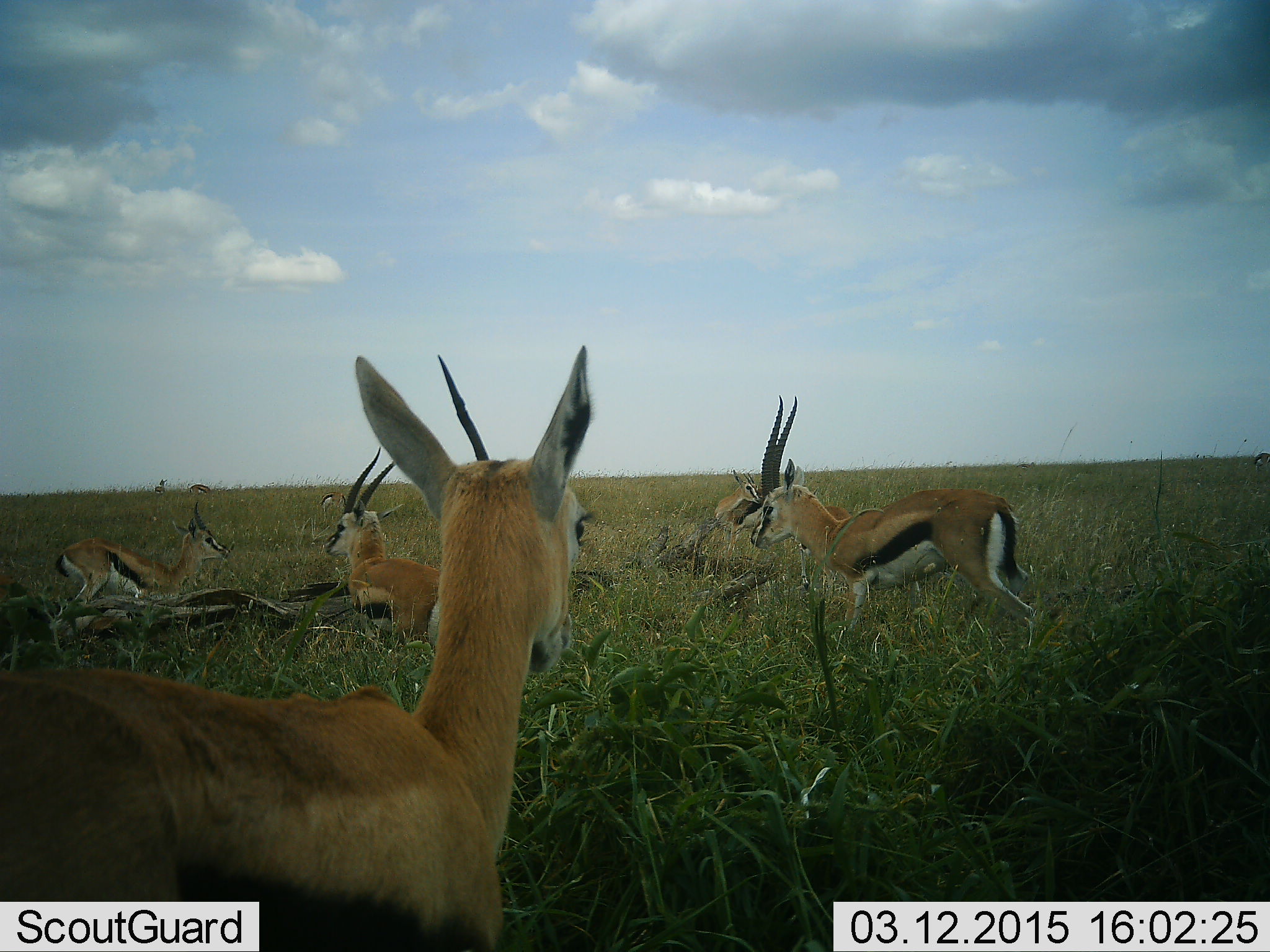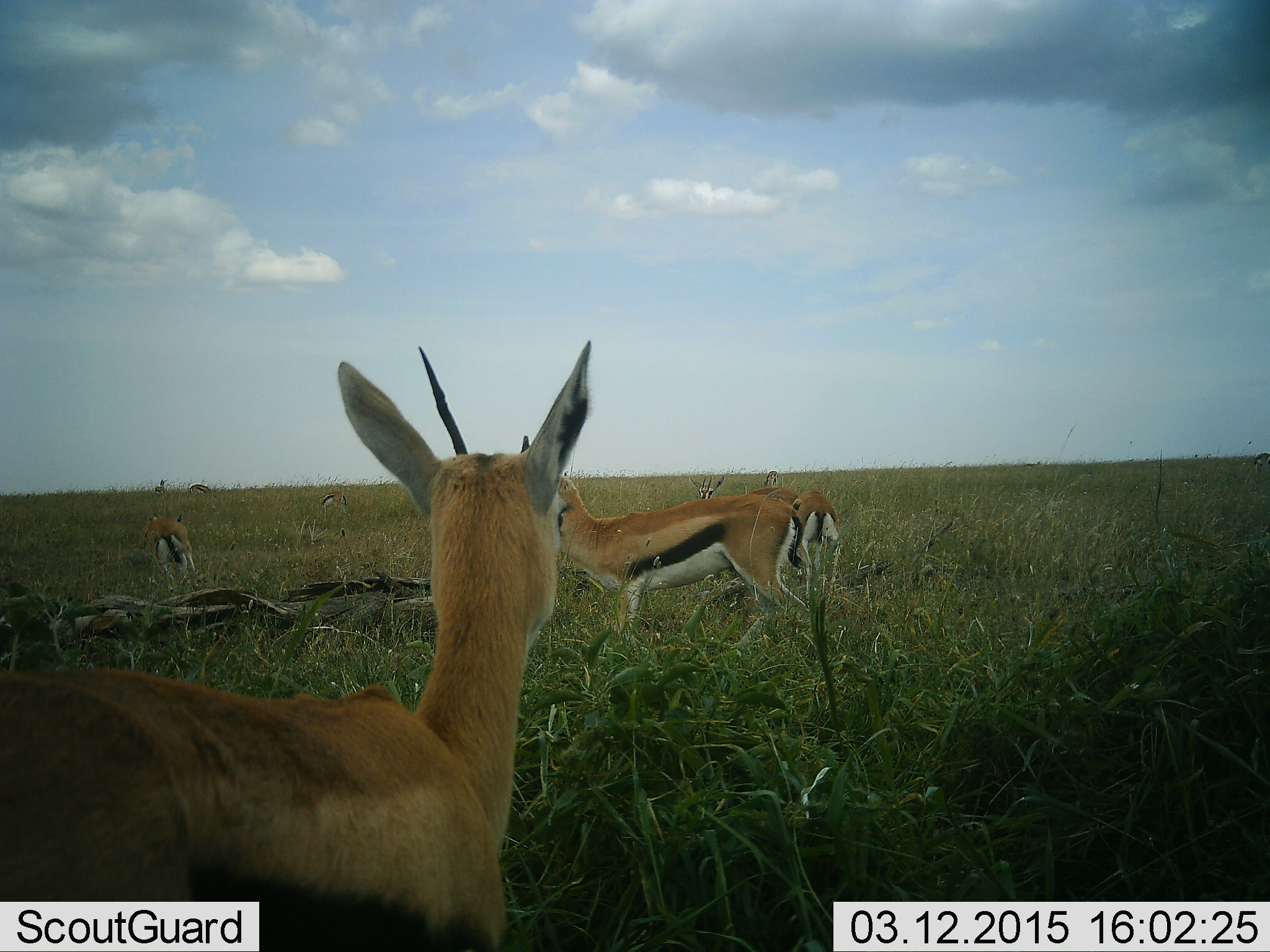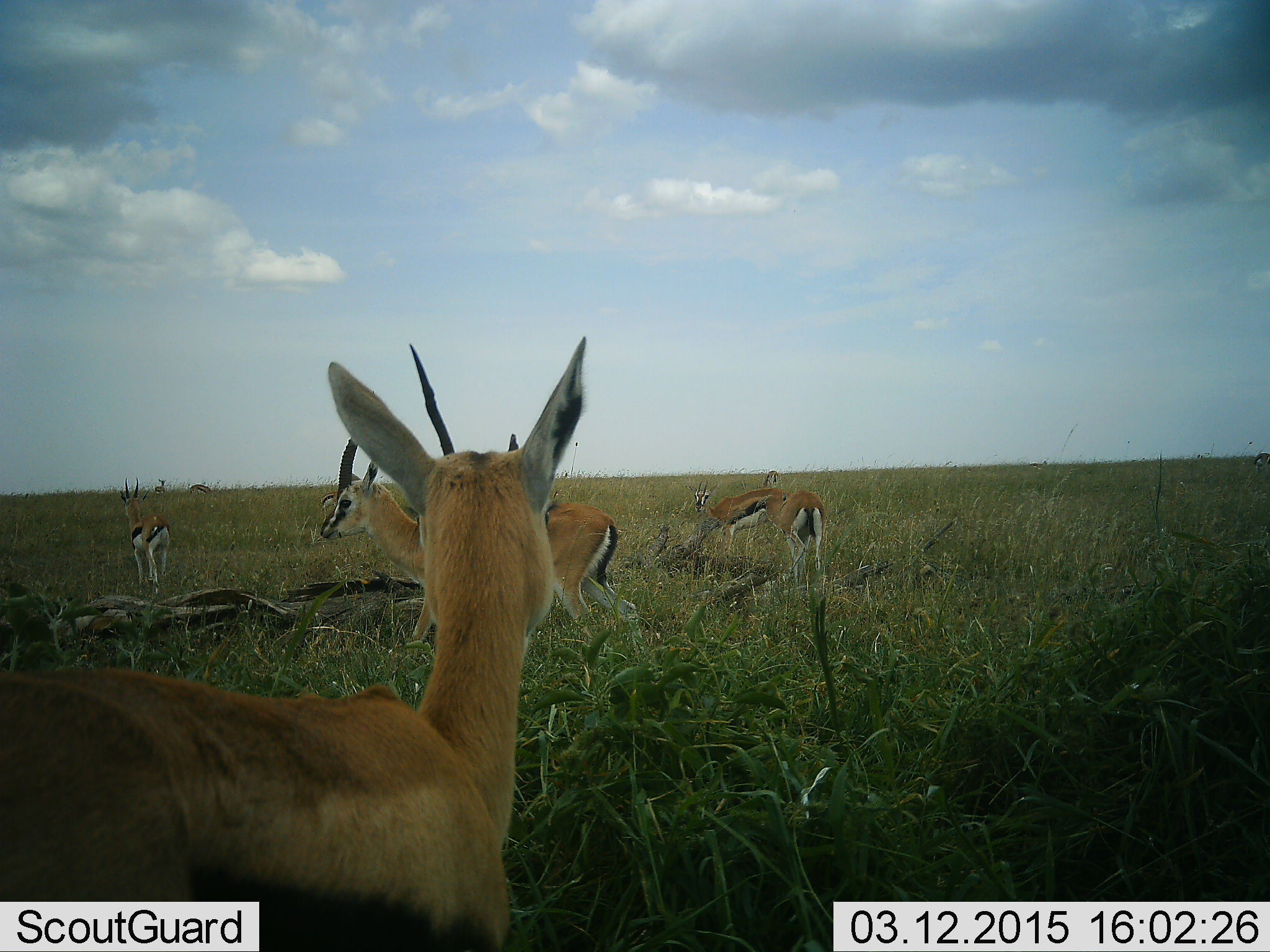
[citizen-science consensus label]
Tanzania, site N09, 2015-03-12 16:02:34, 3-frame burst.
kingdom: Animalia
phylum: Chordata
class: Mammalia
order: Artiodactyla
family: Bovidae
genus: Eudorcas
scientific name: Eudorcas thomsonii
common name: thomson's gazelle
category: gazellethomsons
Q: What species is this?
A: Gazellethomsons (thomson's gazelle) (Eudorcas thomsonii).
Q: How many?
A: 6.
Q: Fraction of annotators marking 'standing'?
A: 90%.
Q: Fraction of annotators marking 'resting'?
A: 30%.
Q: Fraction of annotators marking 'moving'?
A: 90%.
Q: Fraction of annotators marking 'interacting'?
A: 0%.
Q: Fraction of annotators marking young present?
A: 0%.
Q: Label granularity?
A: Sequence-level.